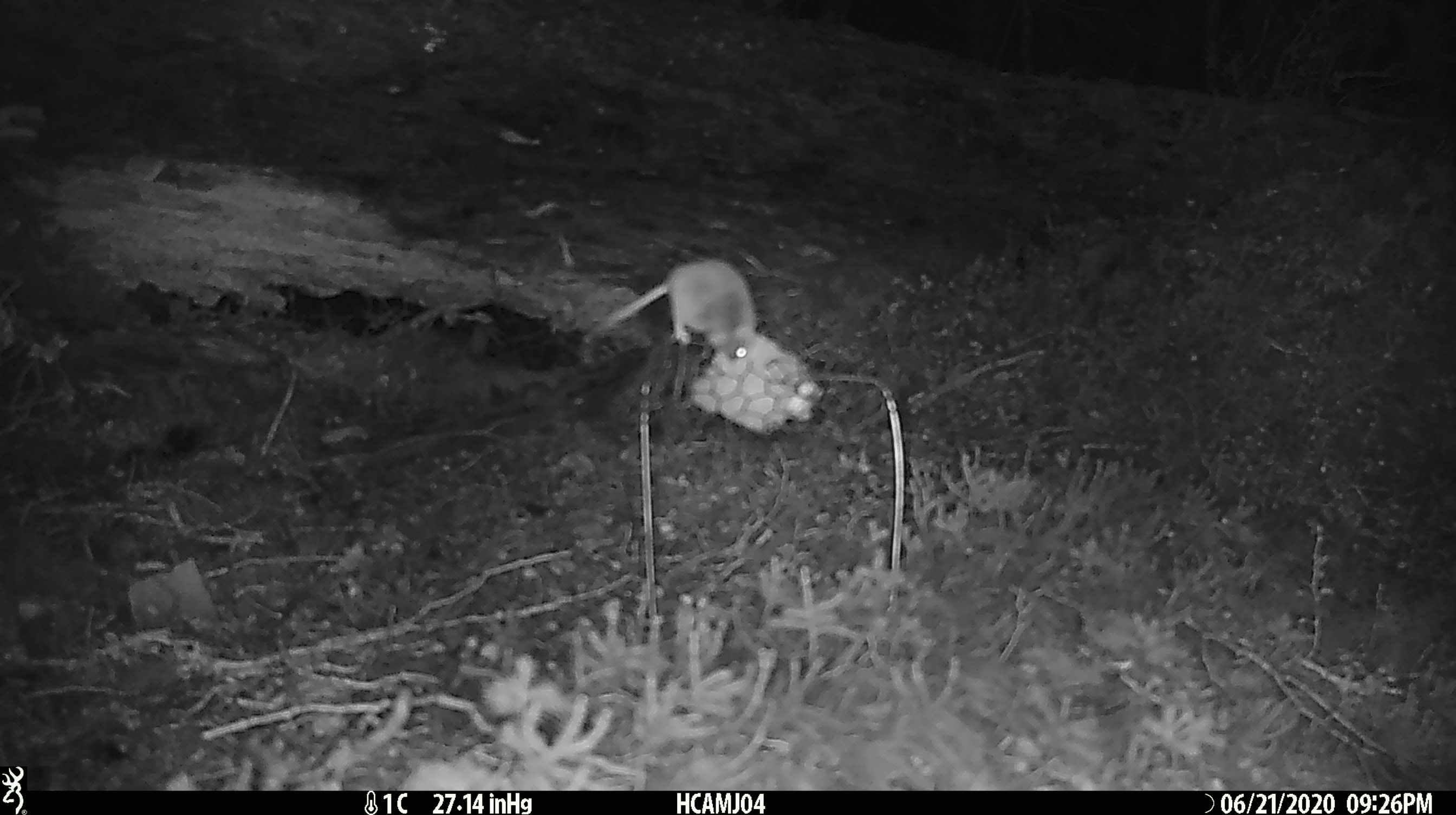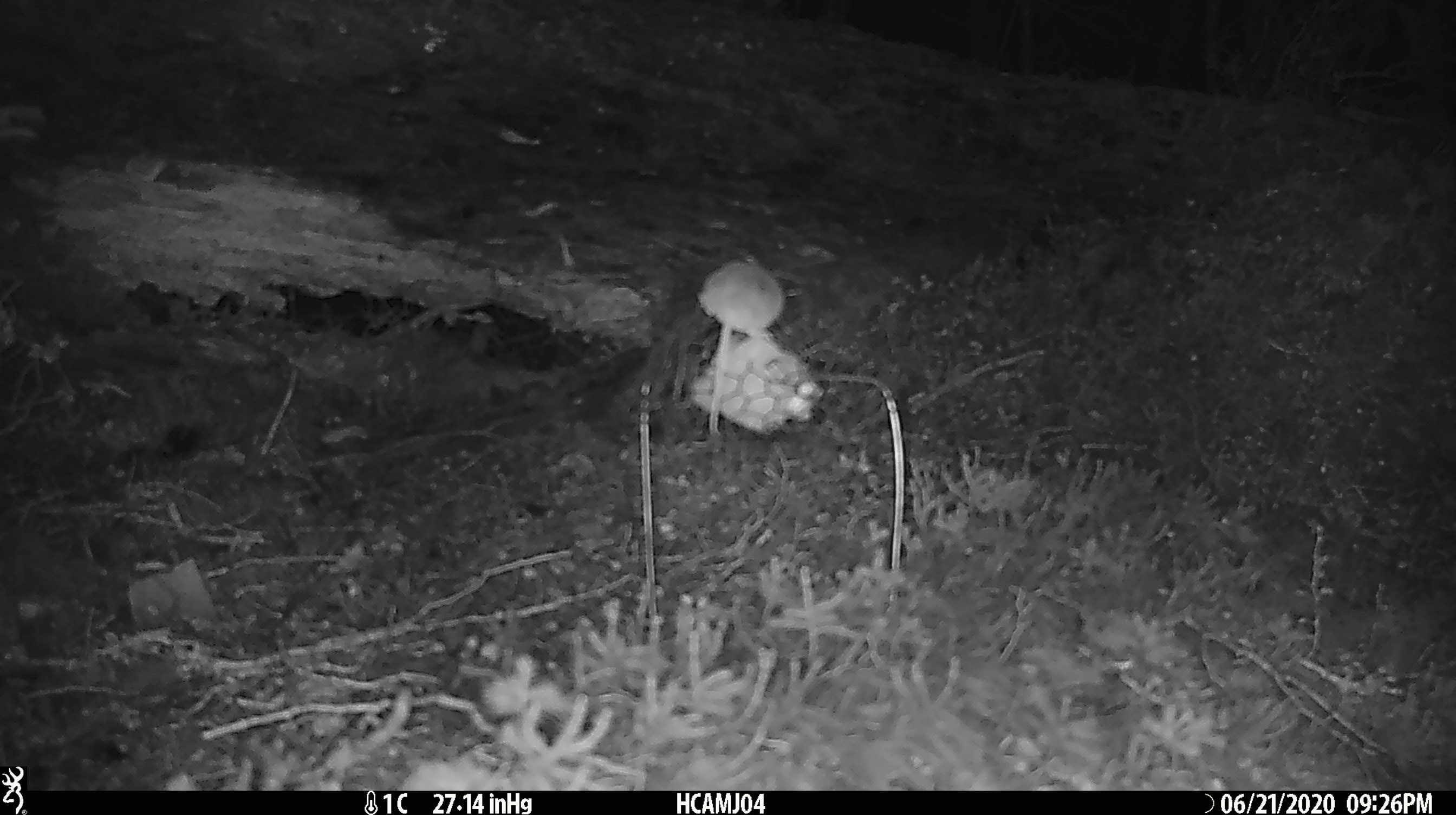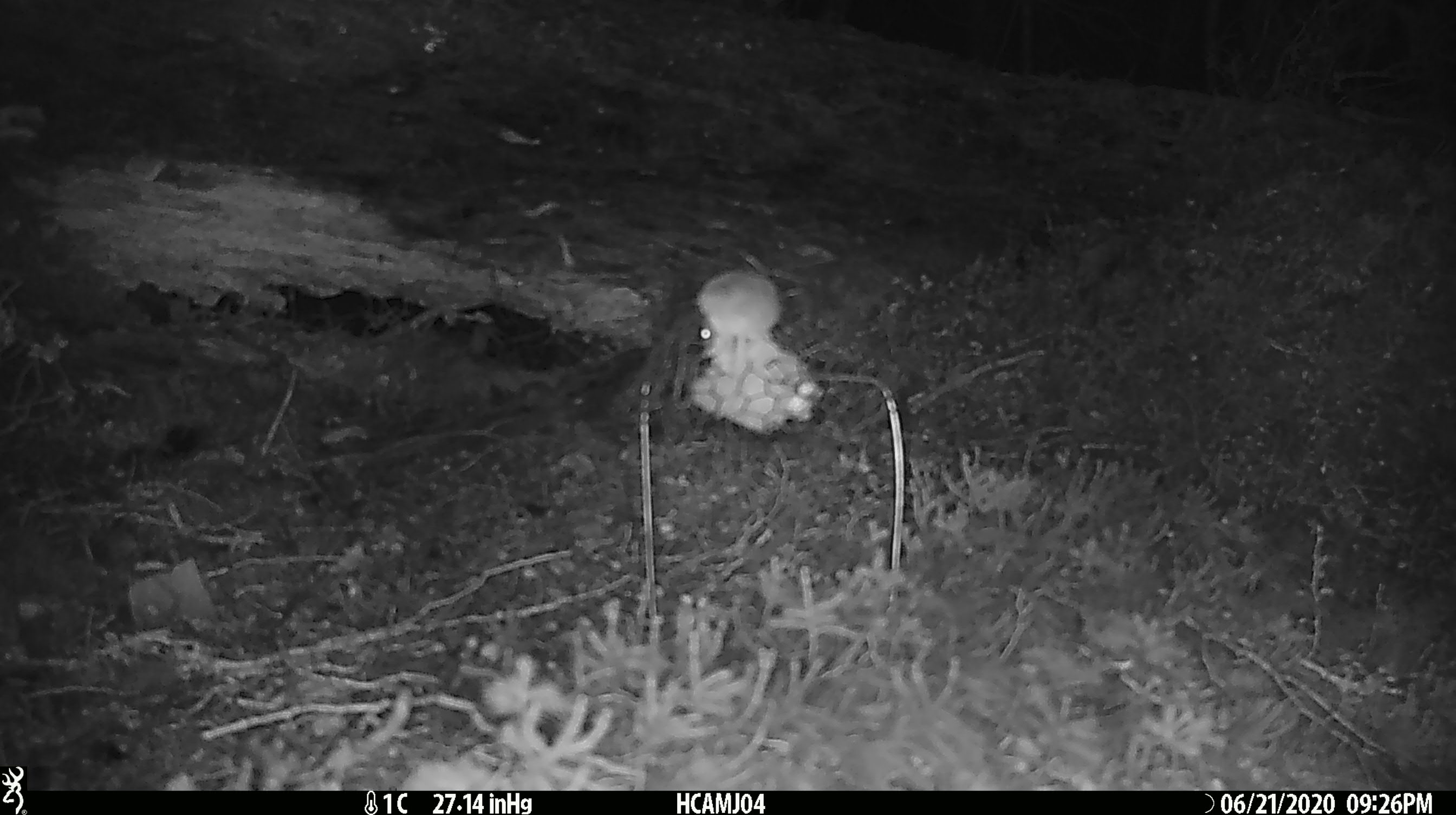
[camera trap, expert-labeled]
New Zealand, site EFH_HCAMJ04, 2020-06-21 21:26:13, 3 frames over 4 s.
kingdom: Animalia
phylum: Chordata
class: Mammalia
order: Rodentia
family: Muridae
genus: Mus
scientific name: Mus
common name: mouse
Mouse (Mus).